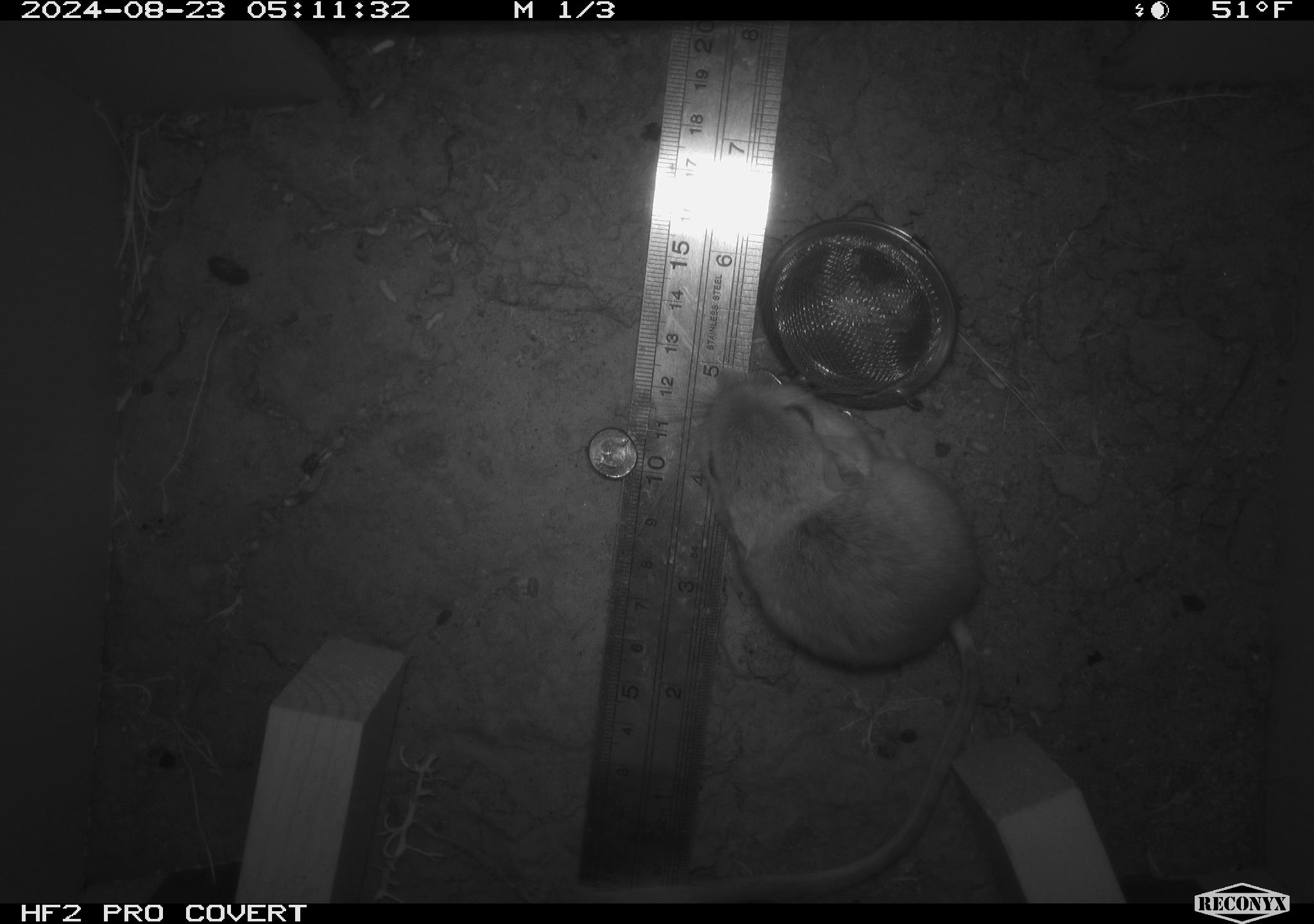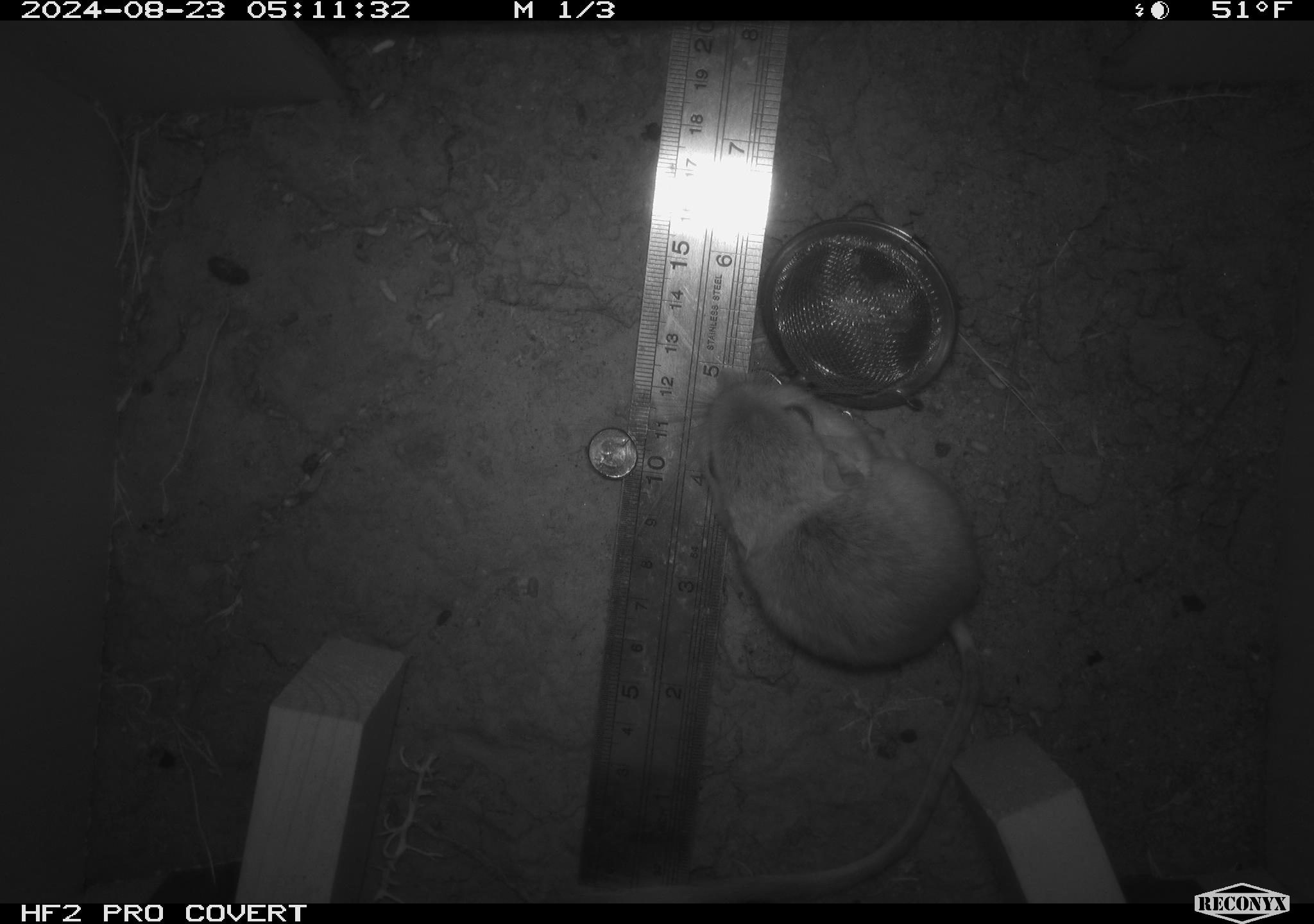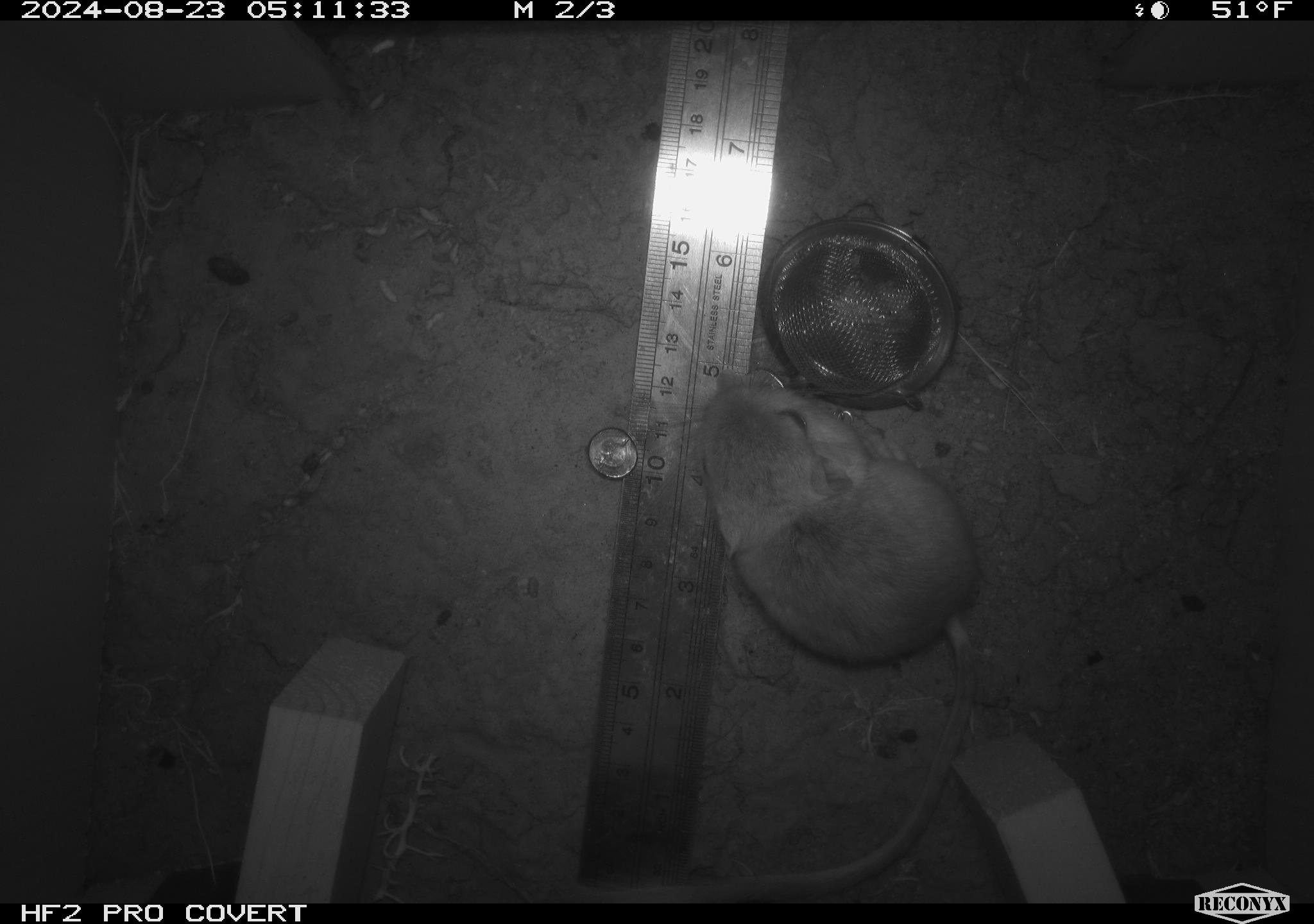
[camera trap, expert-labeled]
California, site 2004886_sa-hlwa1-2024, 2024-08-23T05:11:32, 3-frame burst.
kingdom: Animalia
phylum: Chordata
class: Mammalia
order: Rodentia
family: Heteromyidae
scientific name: Heteromyidae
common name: kangaroo rats and pocket mice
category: heteromyidae family